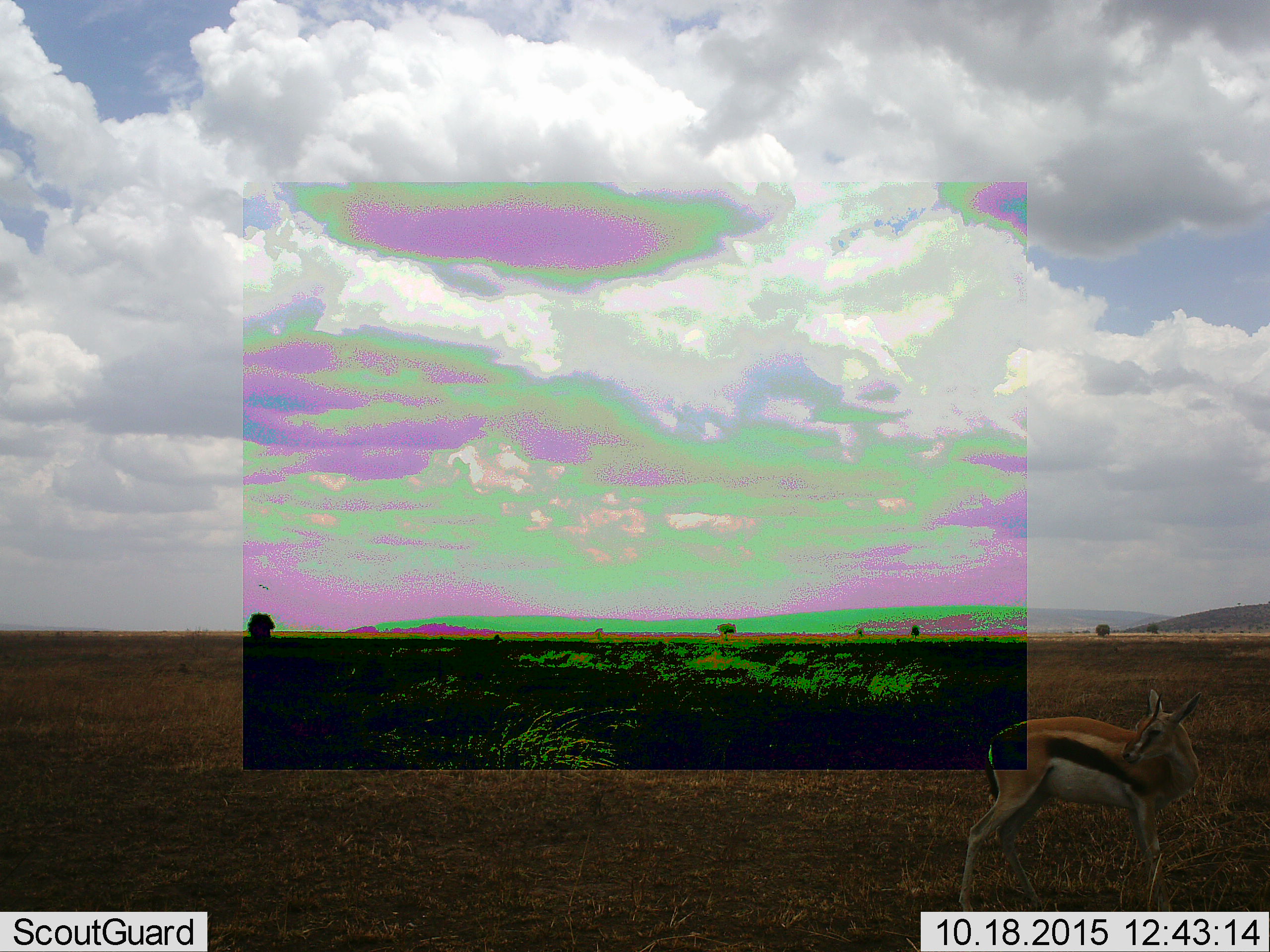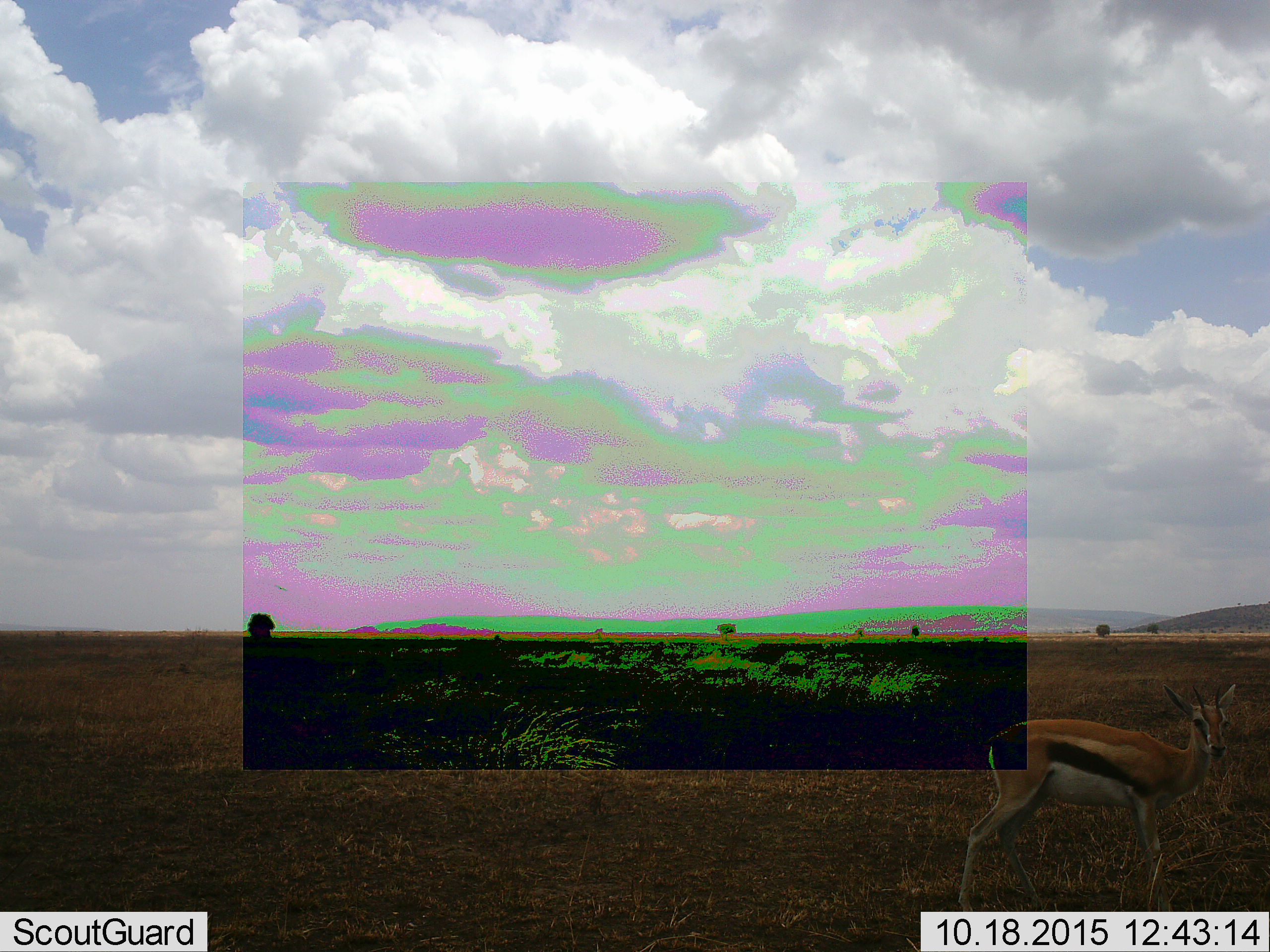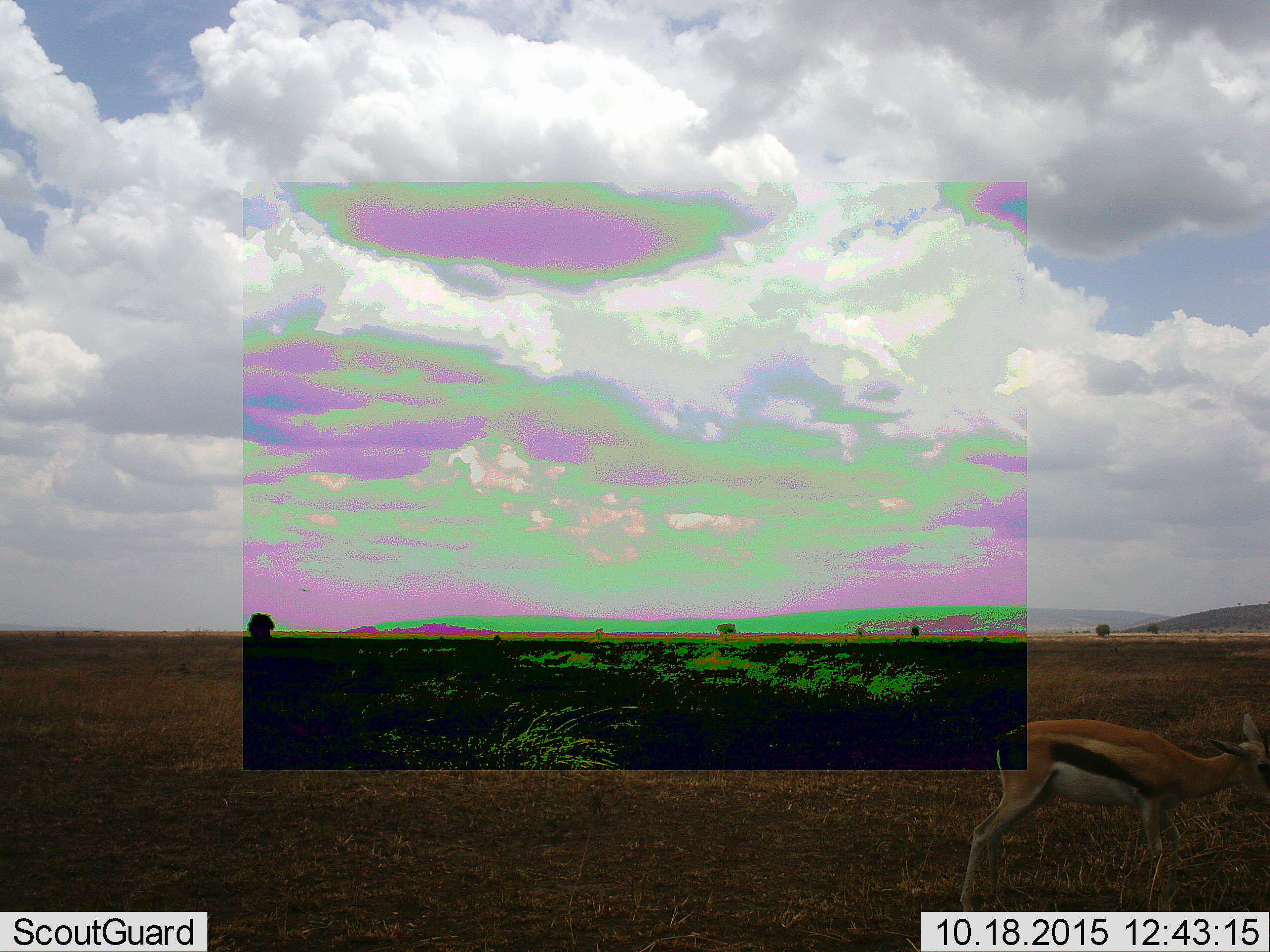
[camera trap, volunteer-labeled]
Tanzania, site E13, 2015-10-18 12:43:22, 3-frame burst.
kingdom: Animalia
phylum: Chordata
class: Mammalia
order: Artiodactyla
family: Bovidae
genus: Eudorcas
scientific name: Eudorcas thomsonii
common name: thomson's gazelle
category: gazellethomsons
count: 1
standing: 76%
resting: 0%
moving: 24%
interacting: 0%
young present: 6%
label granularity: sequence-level